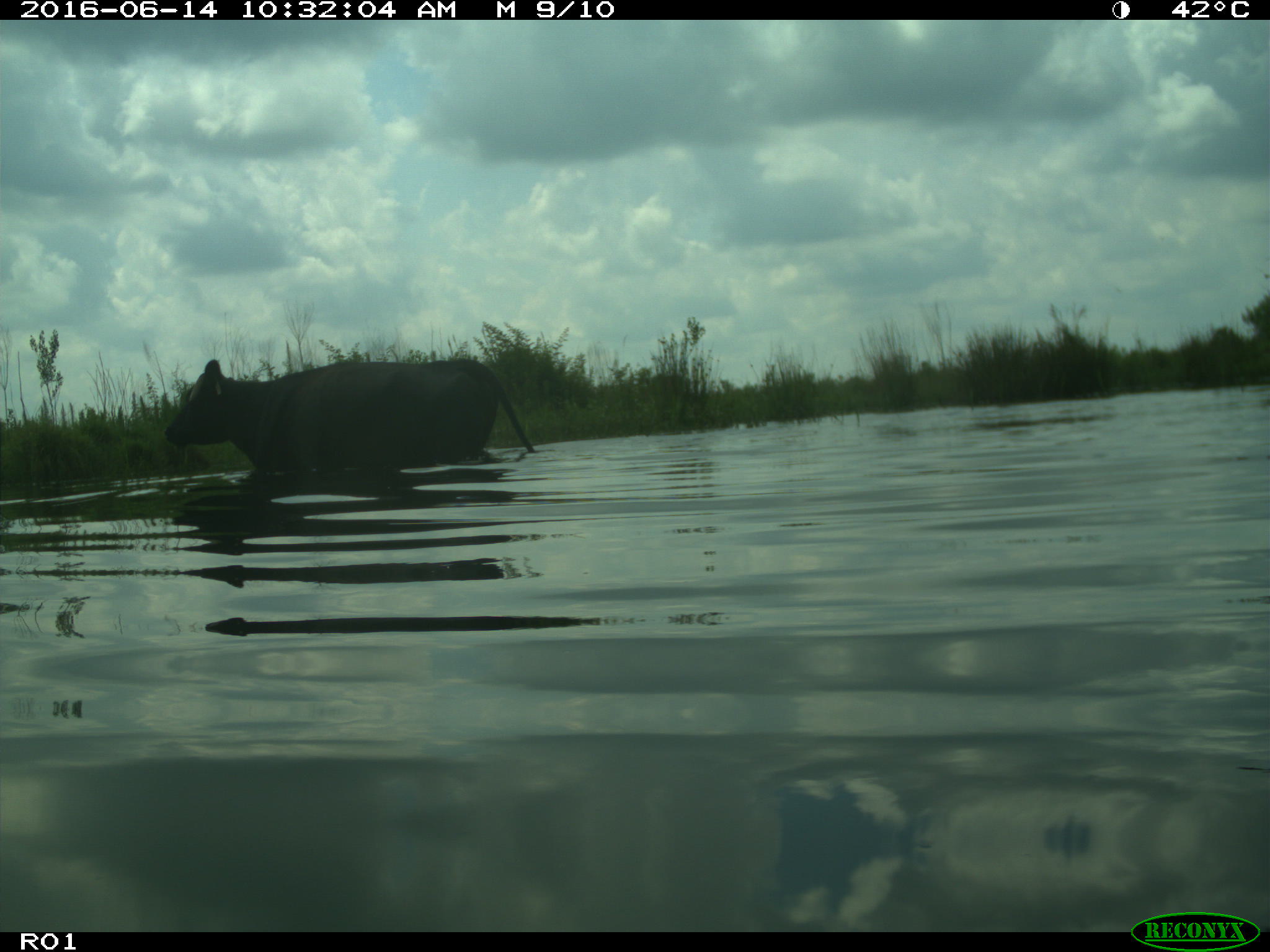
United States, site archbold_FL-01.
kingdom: Animalia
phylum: Chordata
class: Mammalia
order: Artiodactyla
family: Bovidae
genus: Bos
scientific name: Bos taurus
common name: domestic cow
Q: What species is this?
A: Bos taurus (domestic cow).